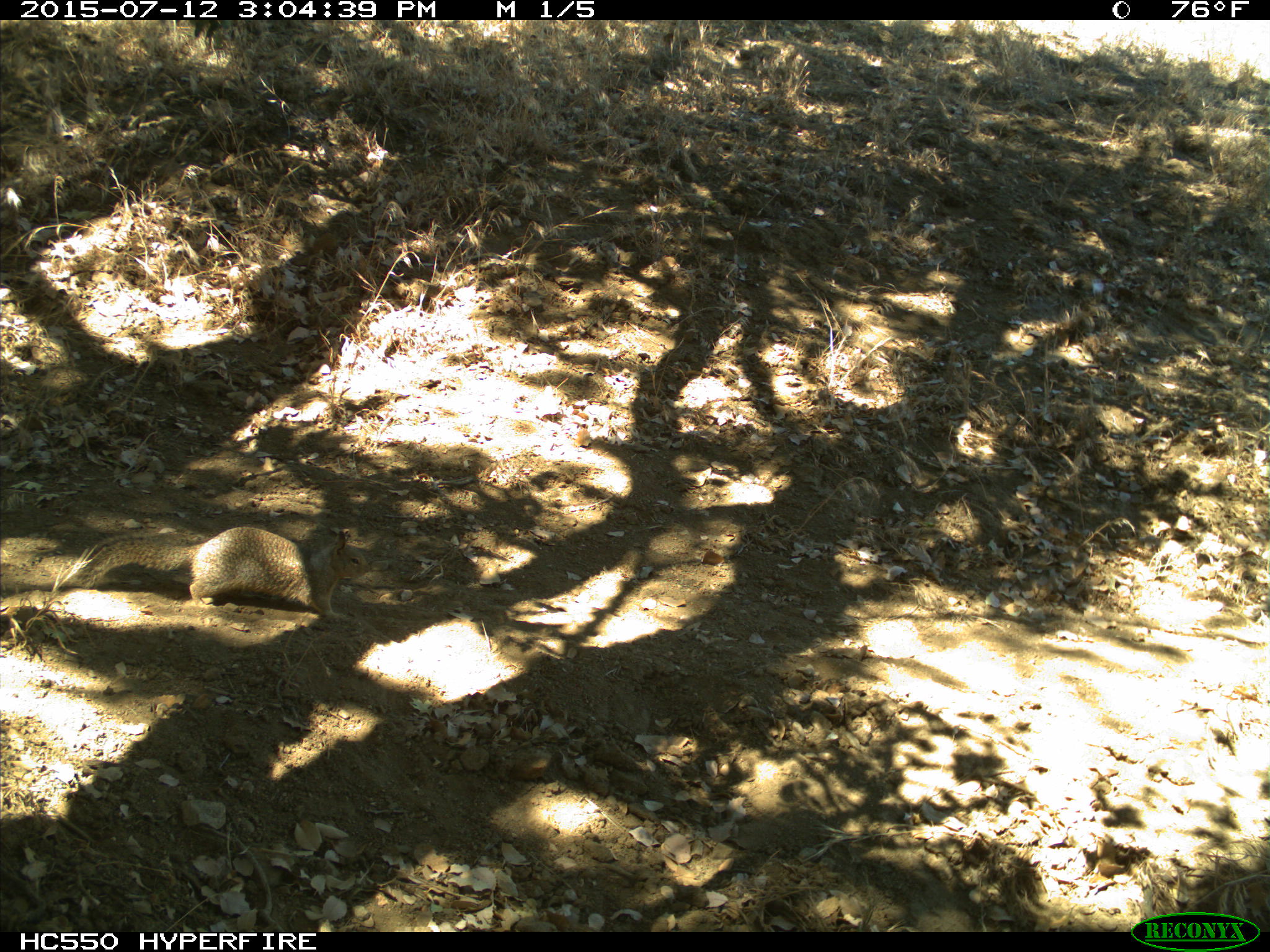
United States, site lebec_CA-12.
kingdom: Animalia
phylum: Chordata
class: Mammalia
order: Rodentia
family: Sciuridae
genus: Otospermophilus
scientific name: Otospermophilus beecheyi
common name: california ground squirrel